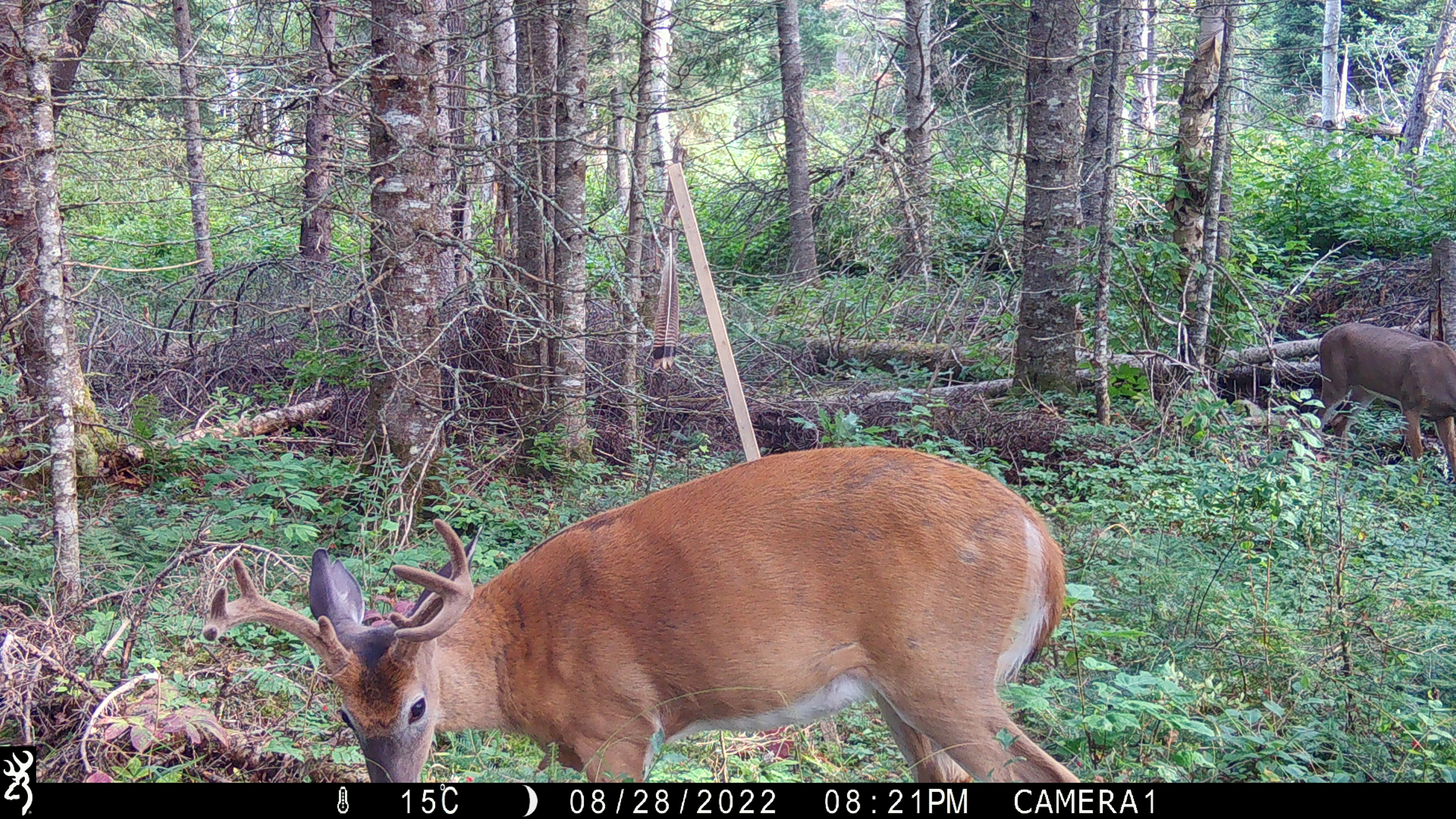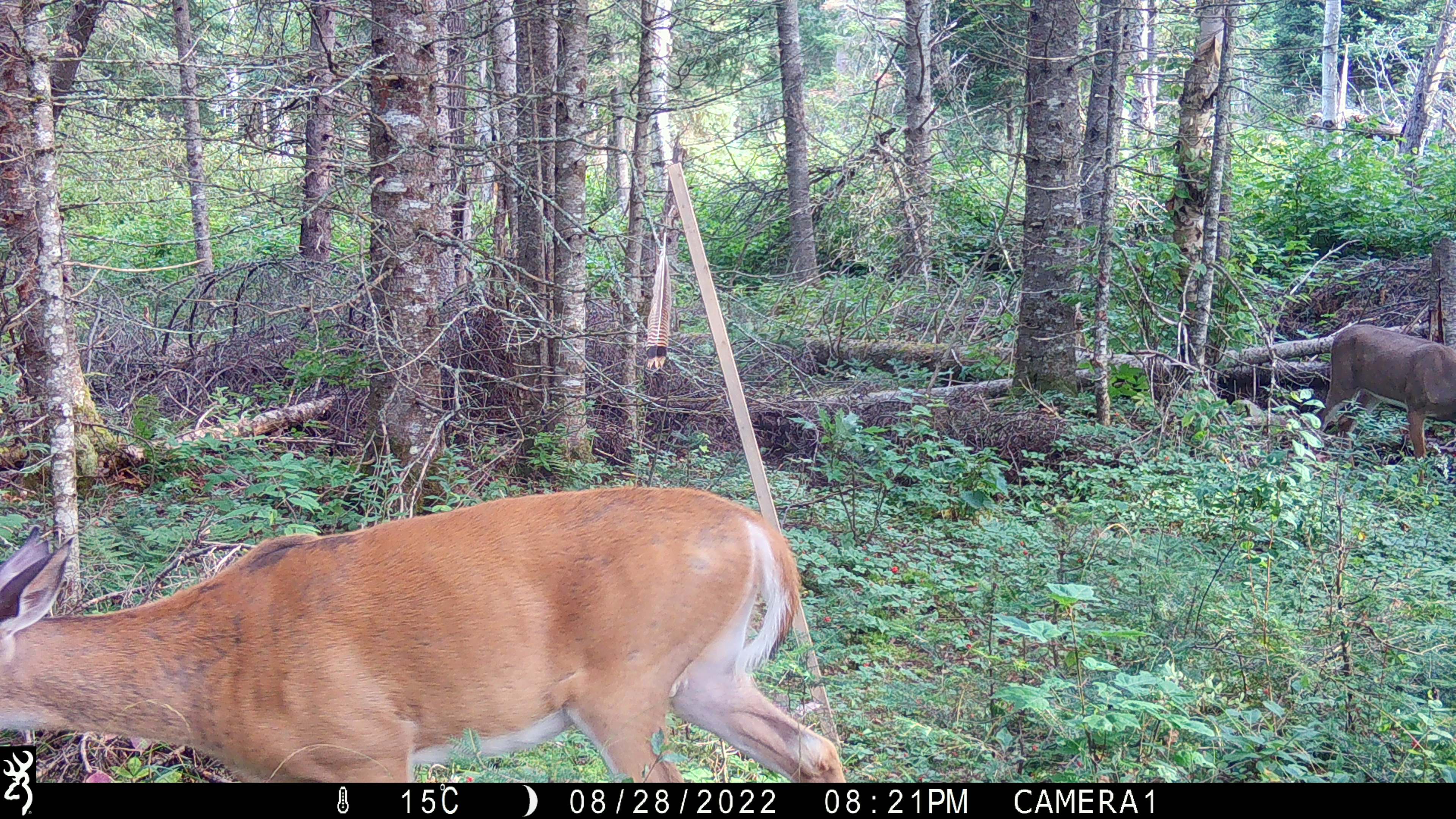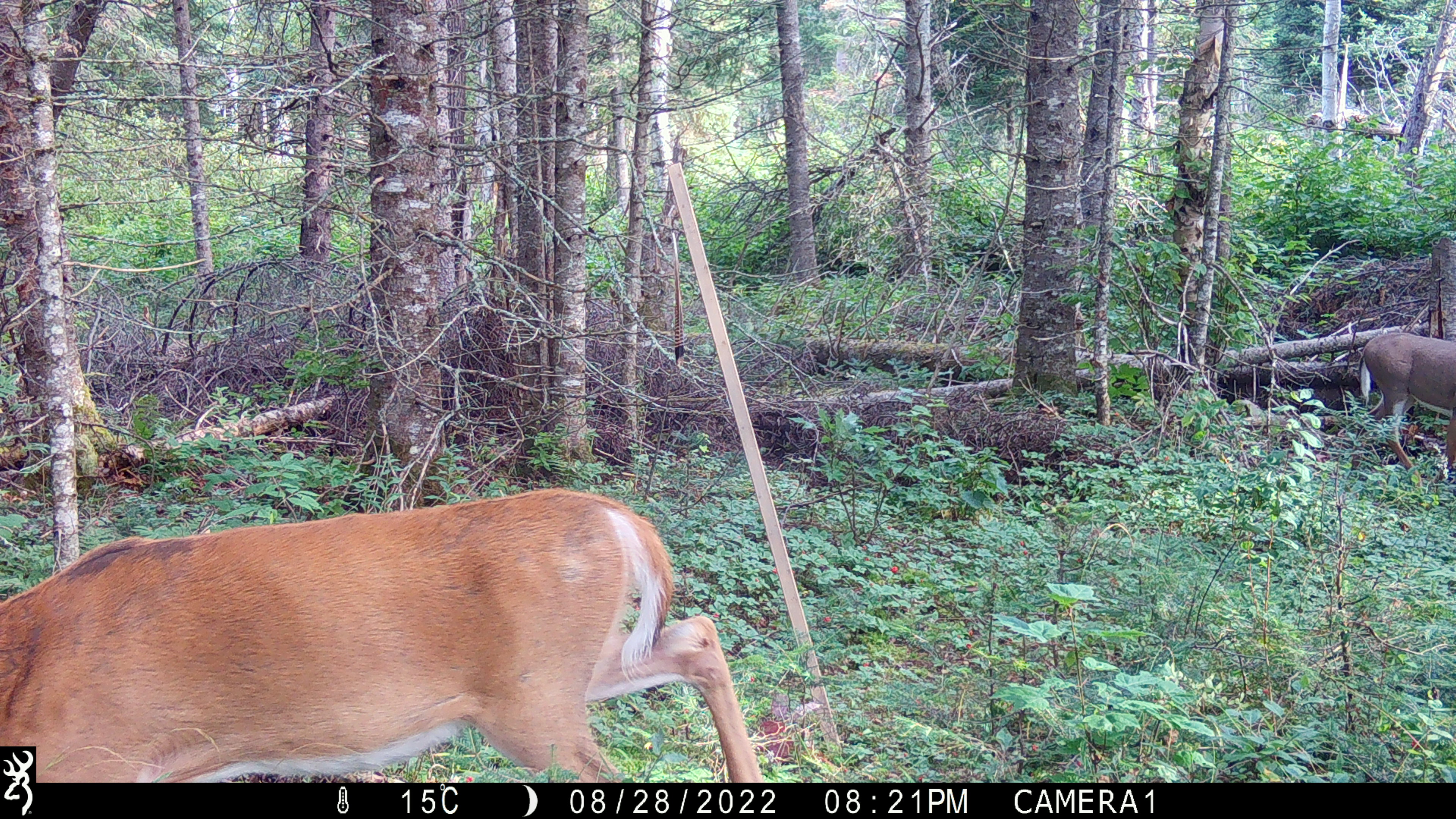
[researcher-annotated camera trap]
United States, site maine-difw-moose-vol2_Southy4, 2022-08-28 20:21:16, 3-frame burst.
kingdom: Animalia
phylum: Chordata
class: Mammalia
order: Artiodactyla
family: Cervidae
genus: Odocoileus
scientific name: Odocoileus virginianus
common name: white-tailed deer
White-tailed deer (Odocoileus virginianus).